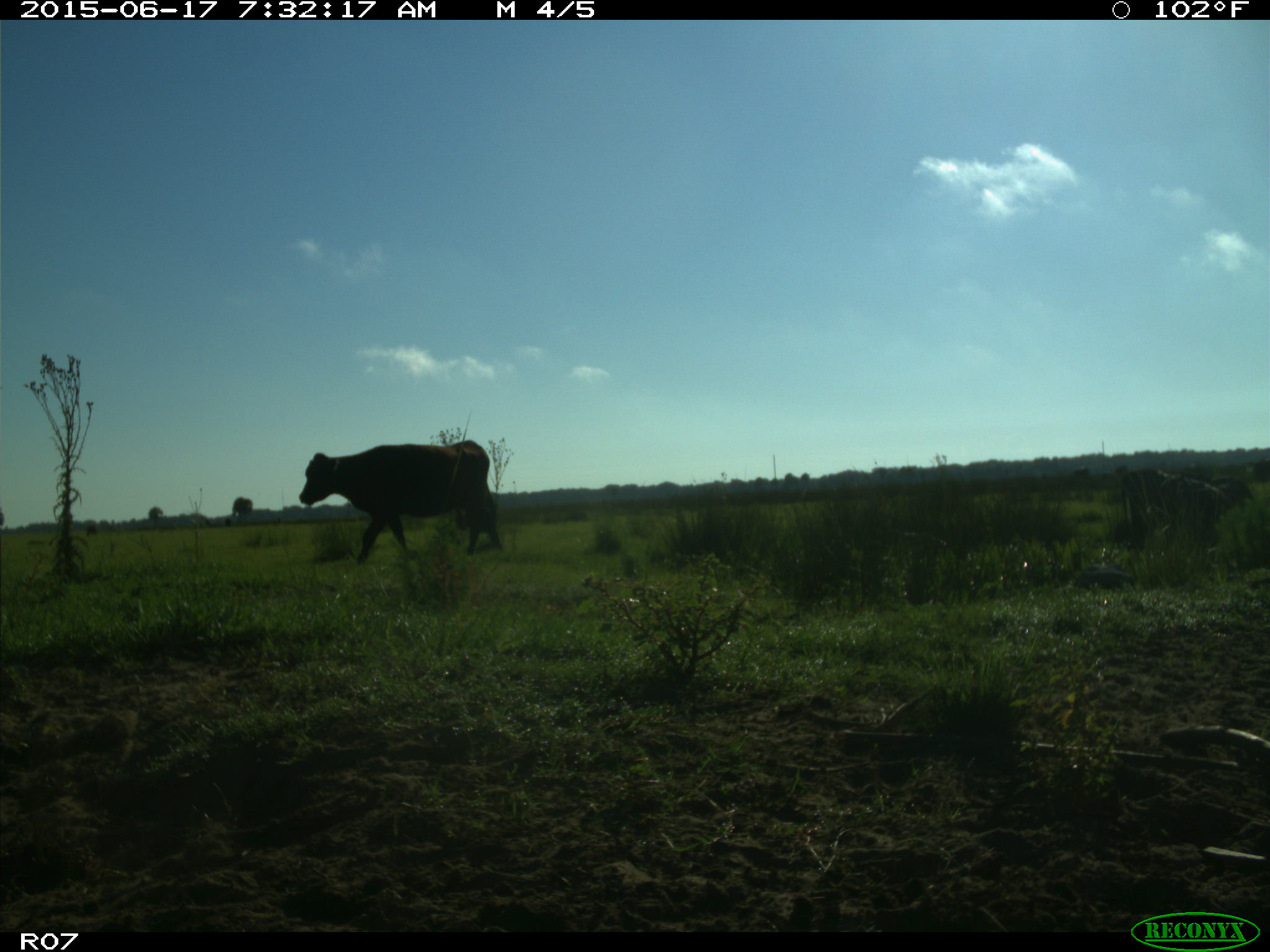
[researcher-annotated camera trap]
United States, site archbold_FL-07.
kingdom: Animalia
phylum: Chordata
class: Mammalia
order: Artiodactyla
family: Bovidae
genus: Bos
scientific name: Bos taurus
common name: domestic cow